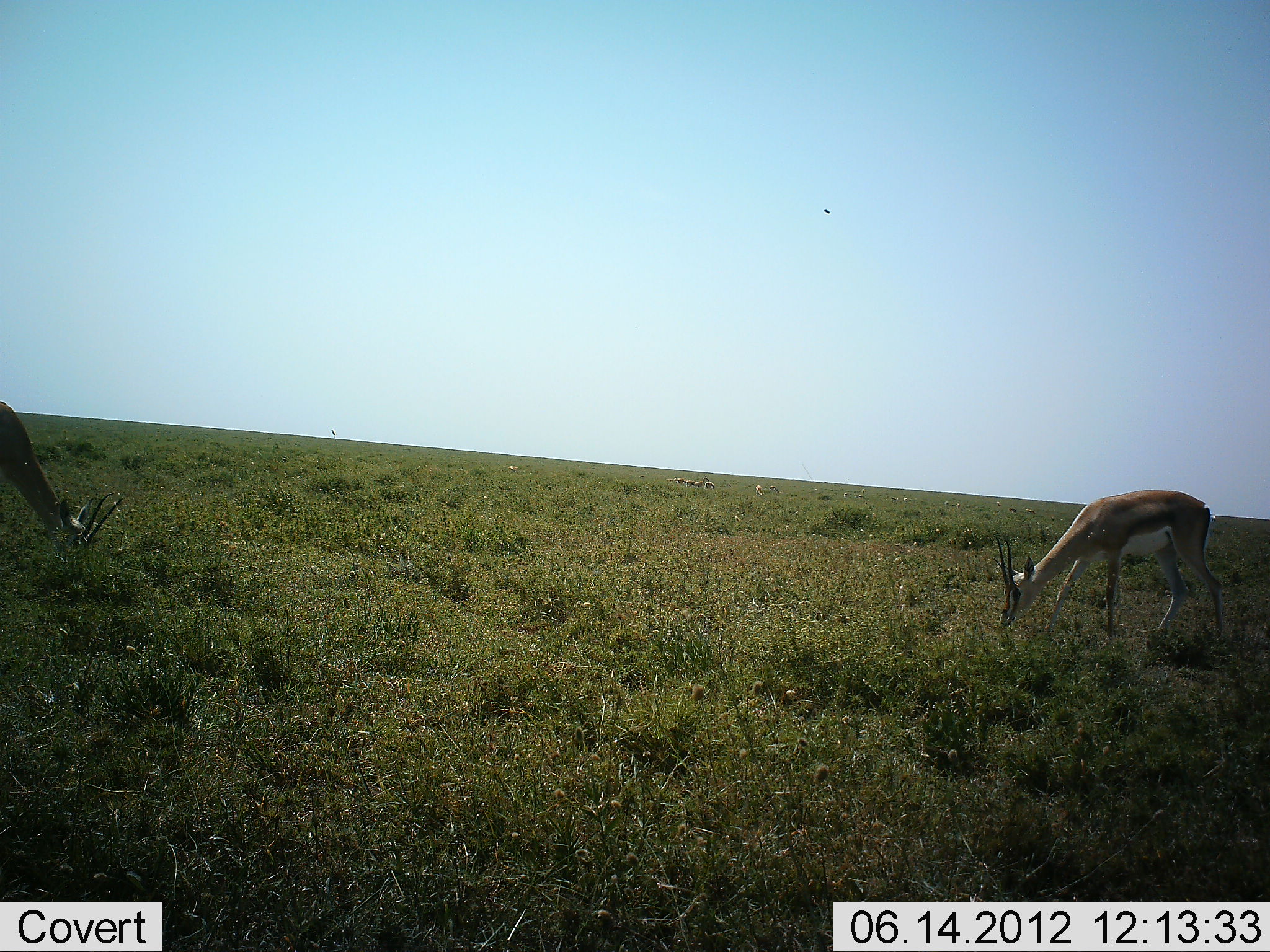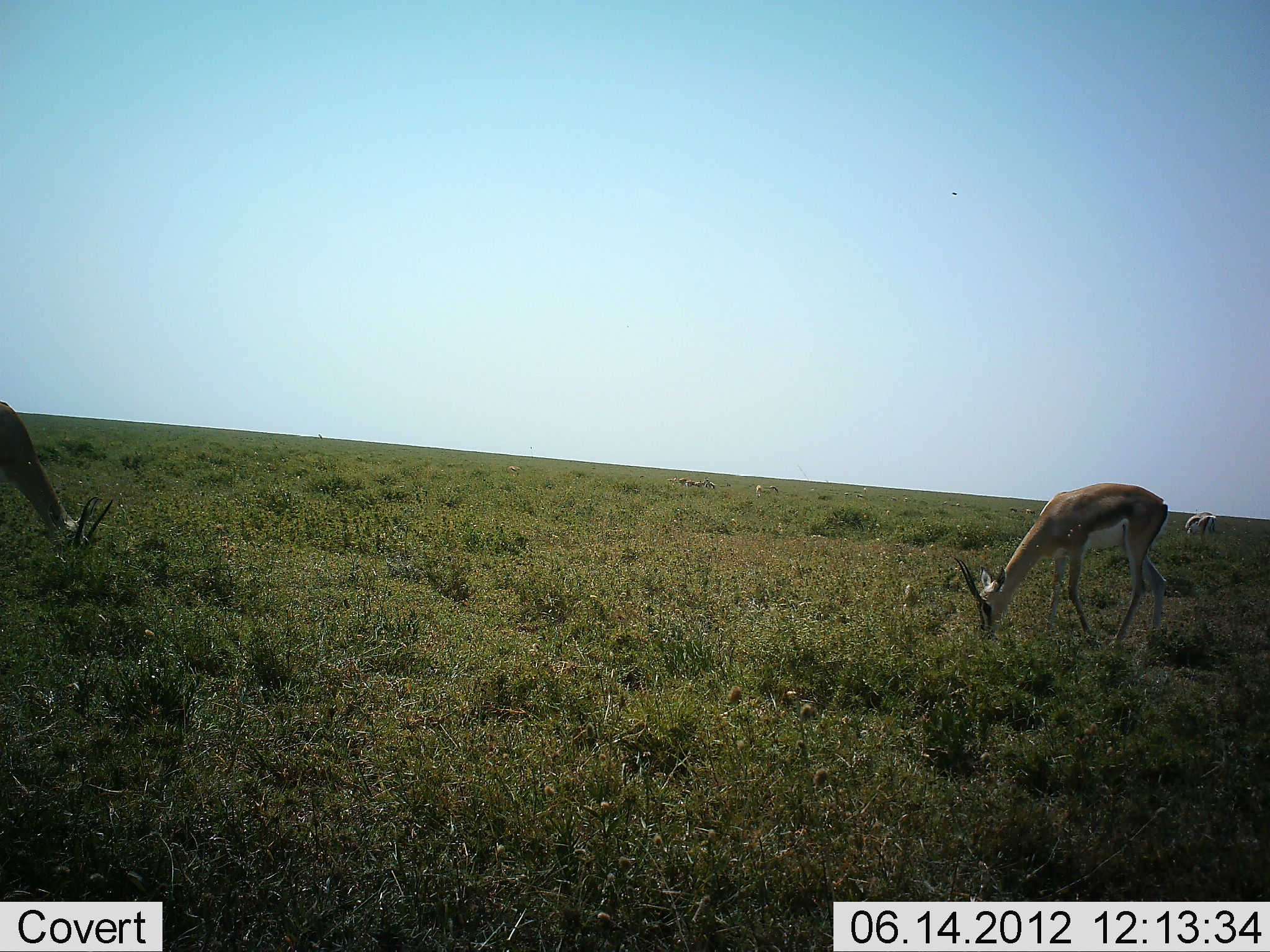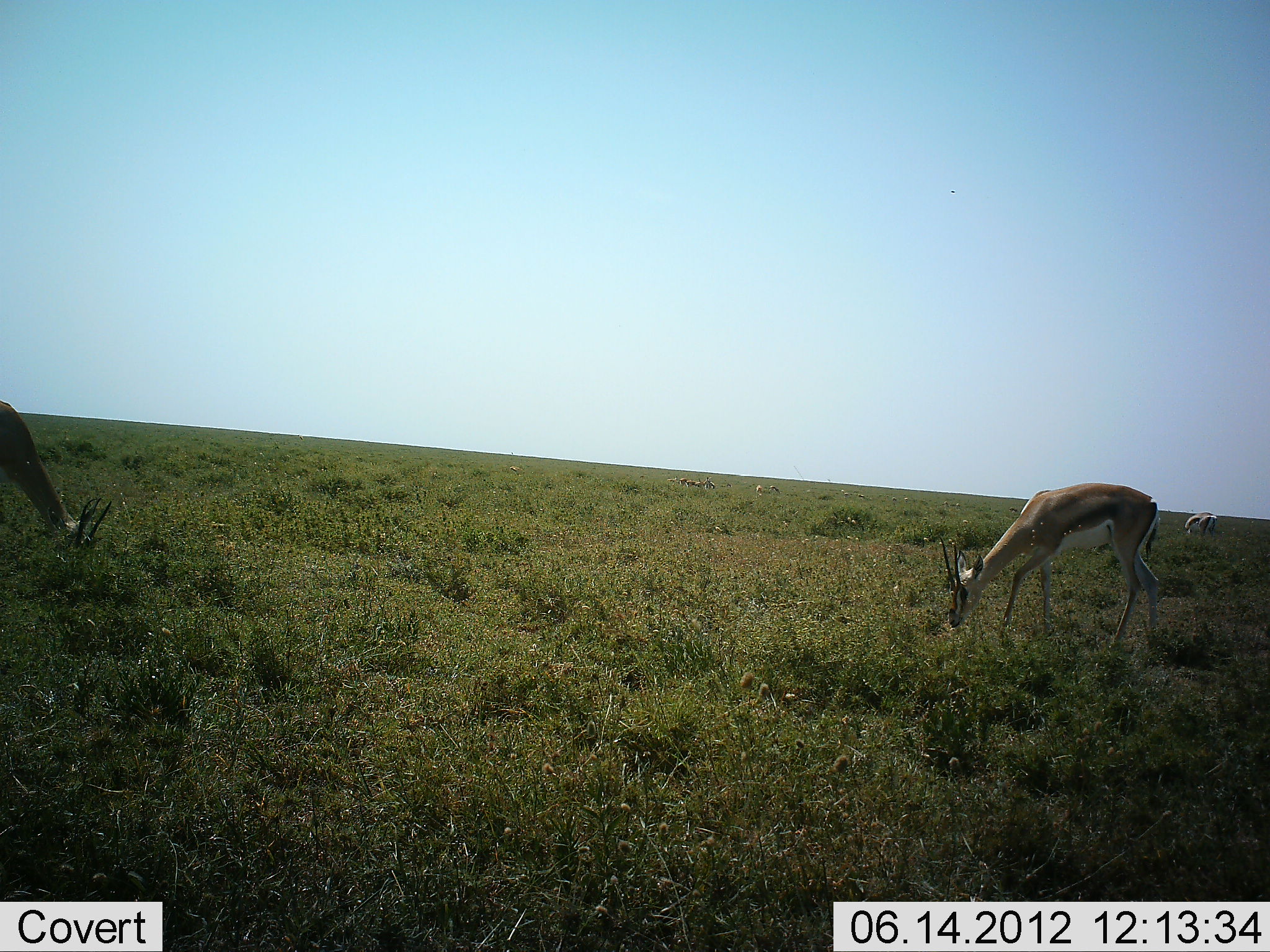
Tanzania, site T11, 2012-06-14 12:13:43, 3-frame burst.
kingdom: Animalia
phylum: Chordata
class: Mammalia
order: Artiodactyla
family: Bovidae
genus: Eudorcas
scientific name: Eudorcas thomsonii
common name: thomson's gazelle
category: gazellethomsons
Gazellethomsons (thomson's gazelle) (Eudorcas thomsonii), count 3. Behavior (volunteer vote fractions): standing 10%, resting 0%, moving 0%, interacting 0%. Young present (vote fraction): 0%. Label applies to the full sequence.